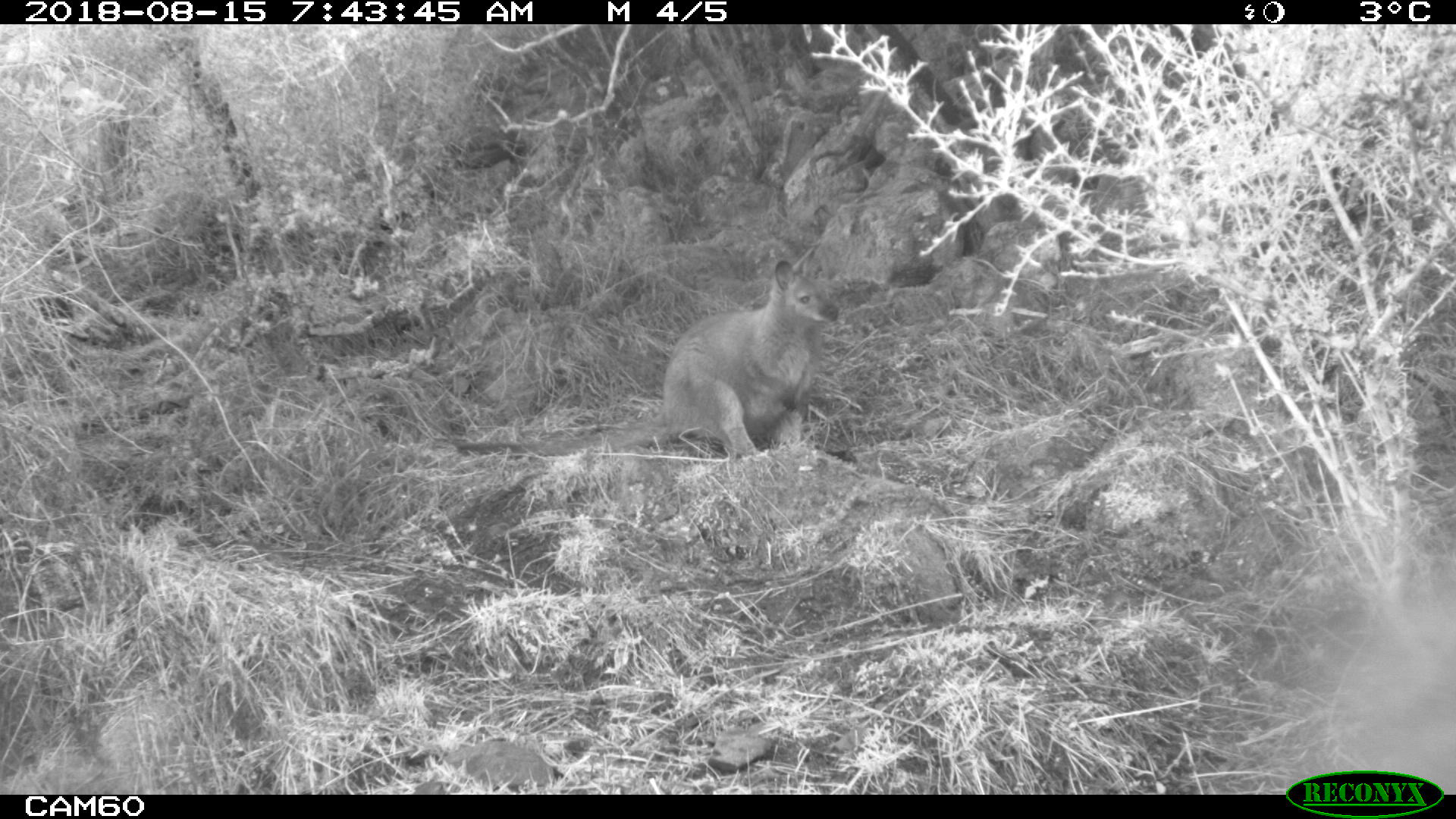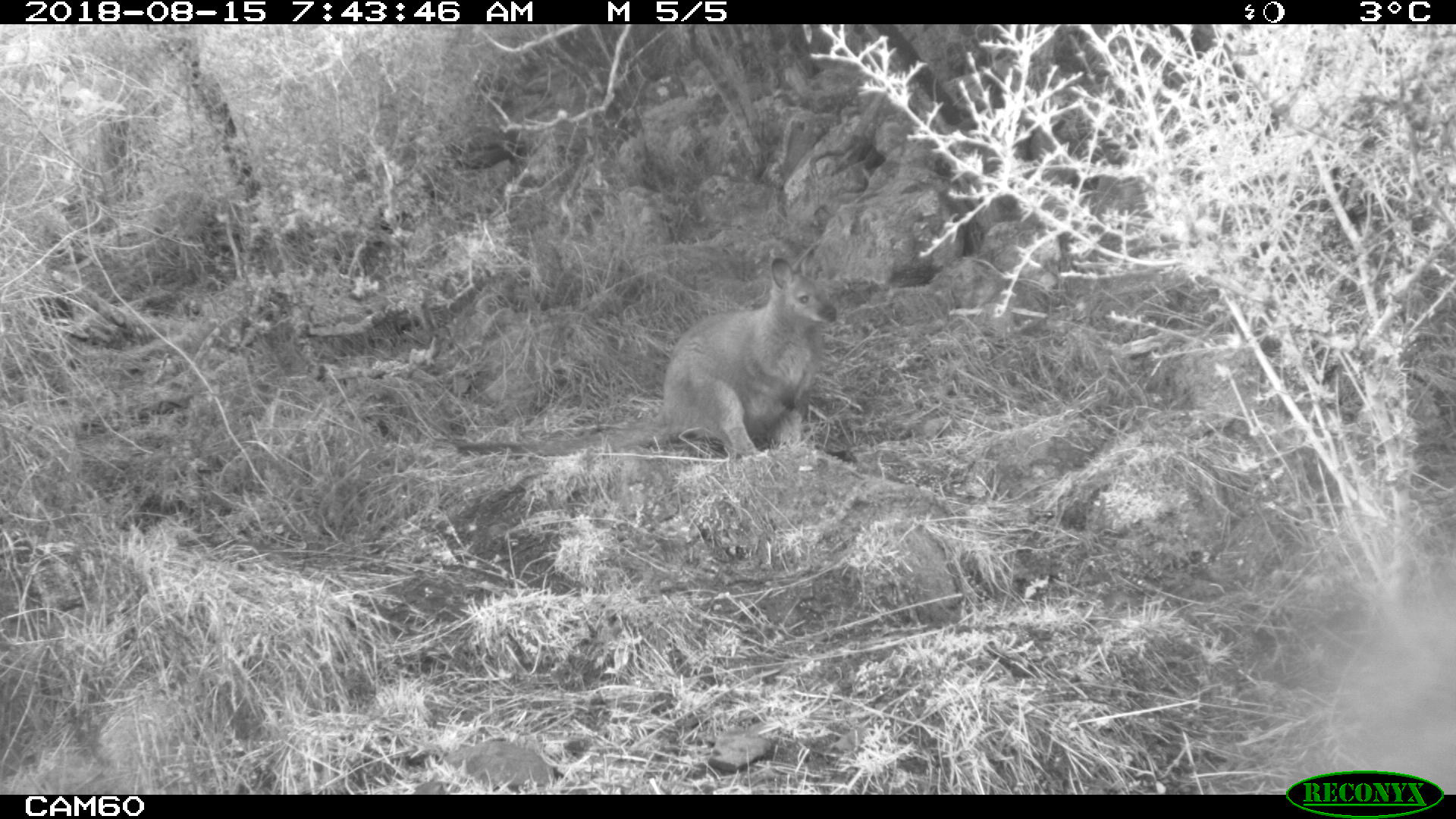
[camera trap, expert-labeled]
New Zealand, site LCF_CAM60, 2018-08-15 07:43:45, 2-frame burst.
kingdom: Animalia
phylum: Chordata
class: Mammalia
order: Diprotodontia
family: Macropodidae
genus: Notamacropus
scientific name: Notamacropus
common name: wallaby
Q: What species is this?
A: Wallaby (Notamacropus).